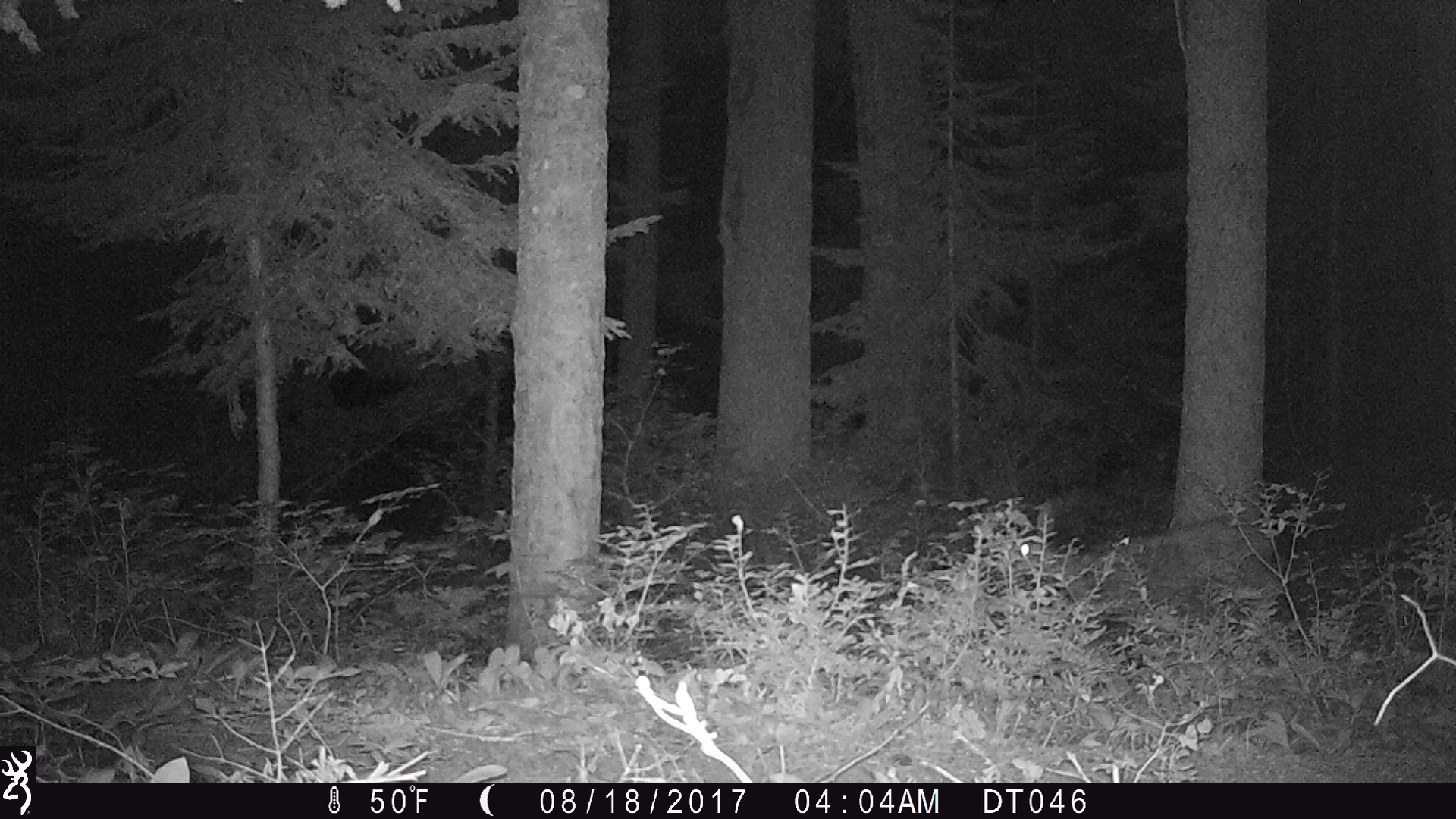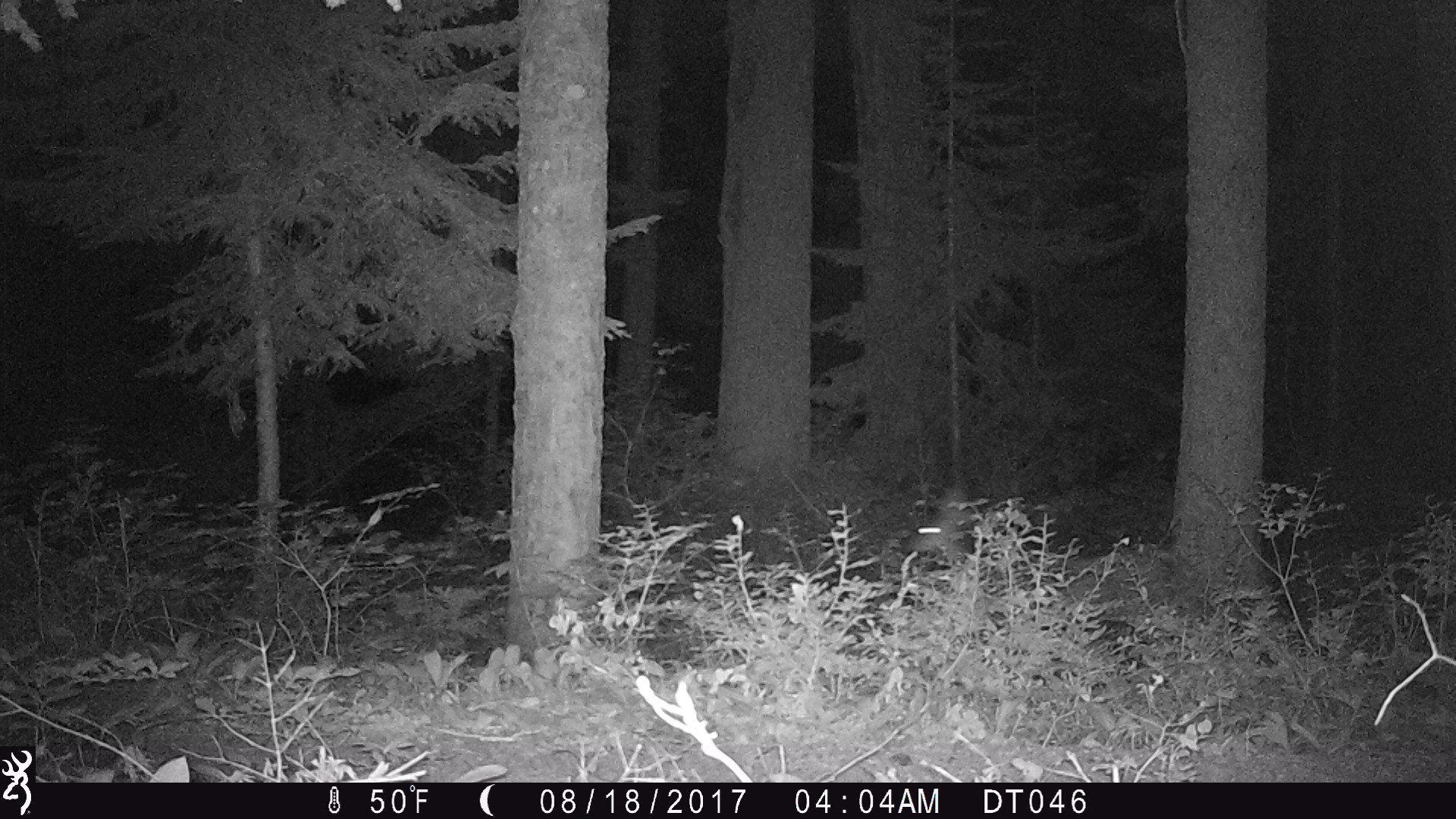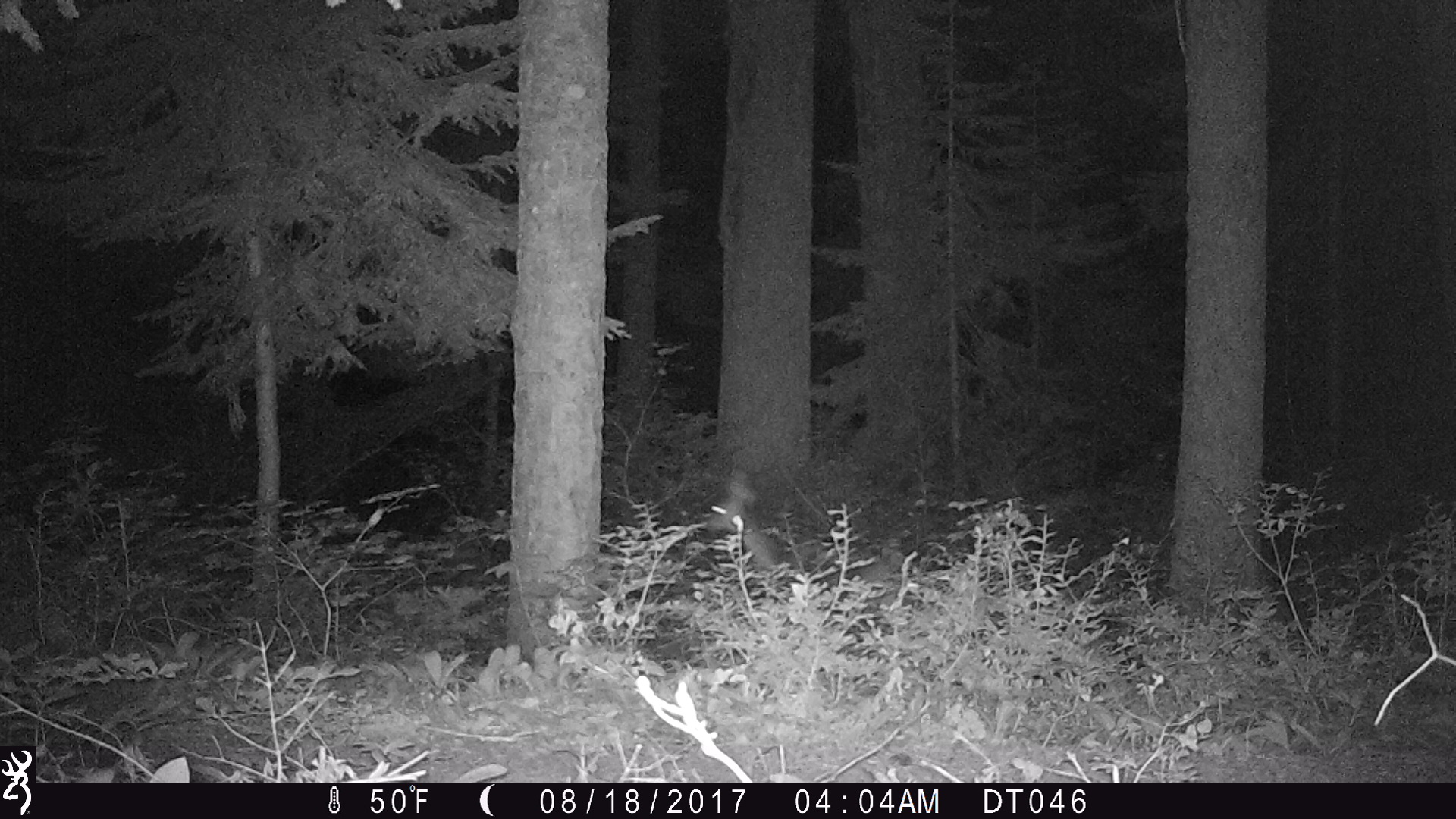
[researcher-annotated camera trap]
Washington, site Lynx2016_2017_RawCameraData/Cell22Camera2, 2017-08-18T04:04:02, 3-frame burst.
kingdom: Animalia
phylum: Chordata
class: Mammalia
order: Artiodactyla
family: Cervidae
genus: Odocoileus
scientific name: Odocoileus hemionus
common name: mule deer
Odocoileus hemionus (mule deer). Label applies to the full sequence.